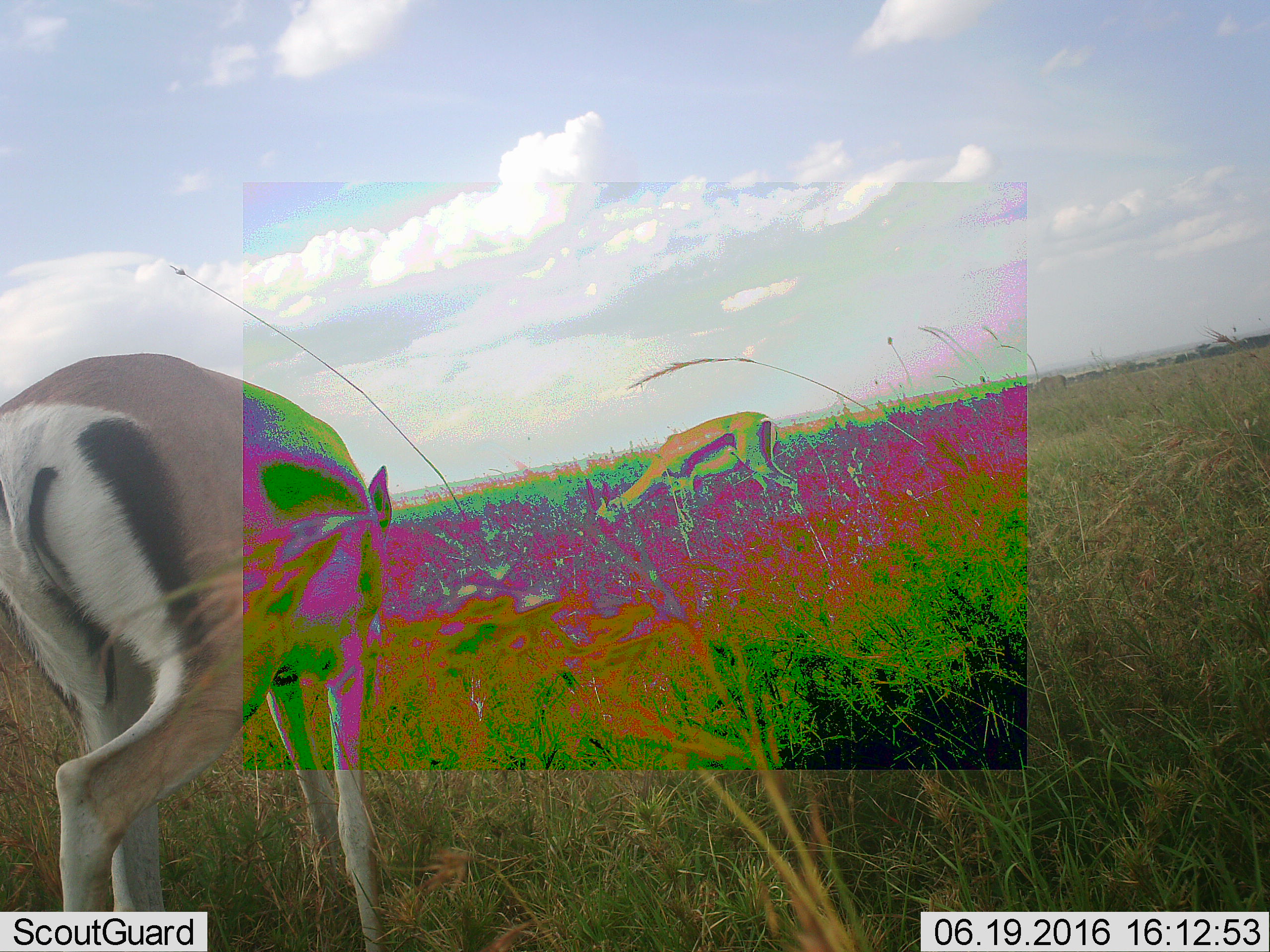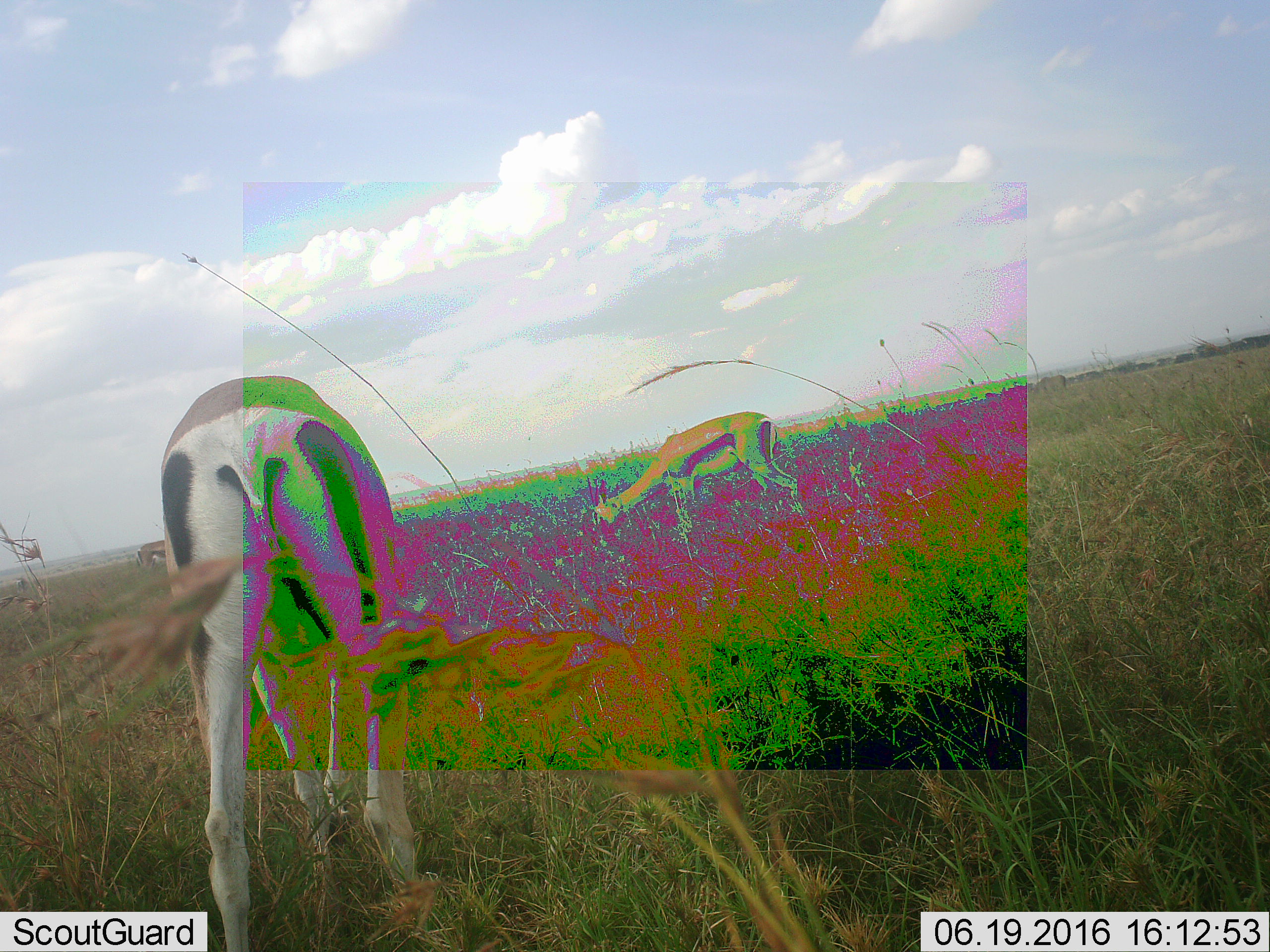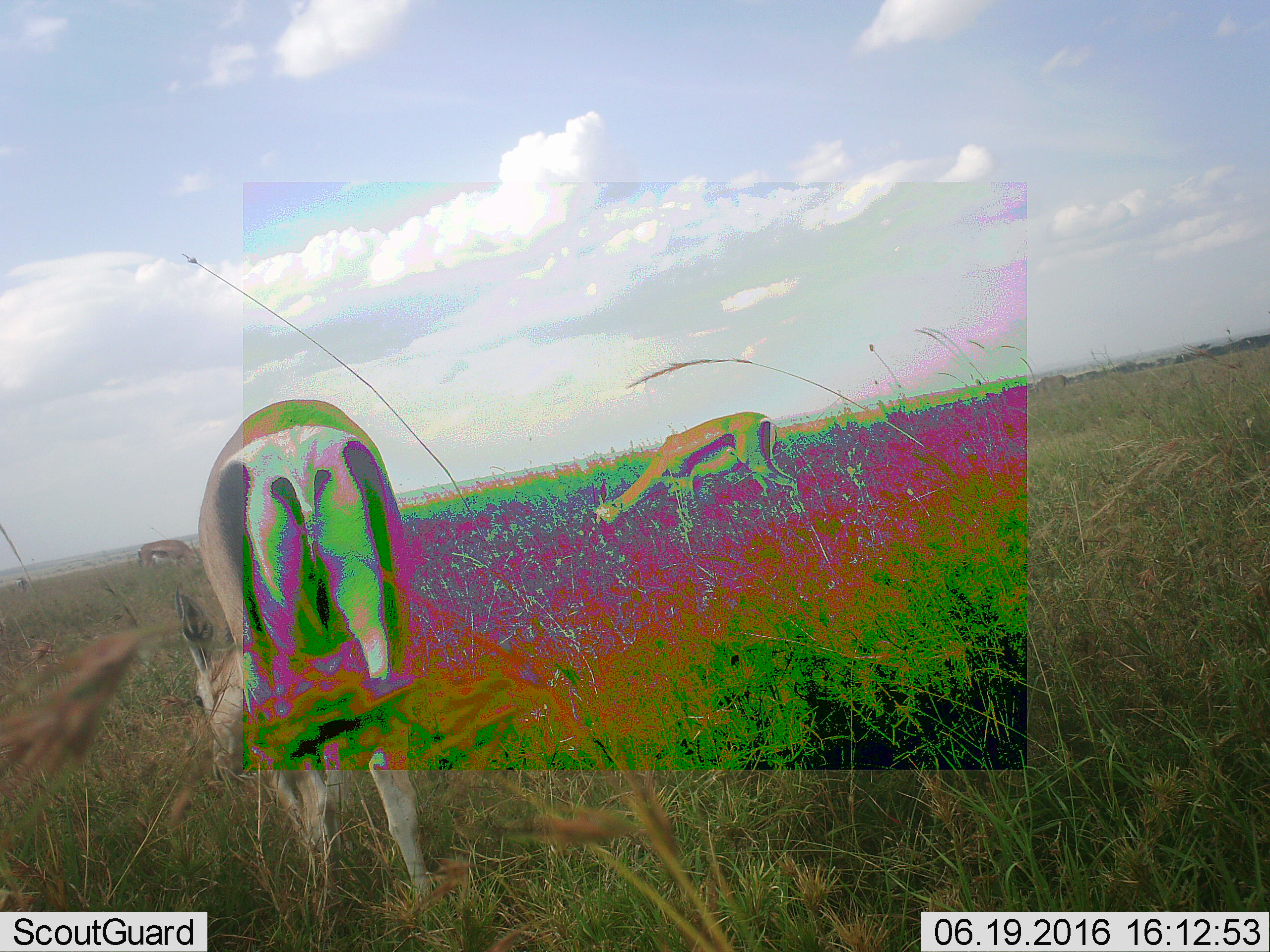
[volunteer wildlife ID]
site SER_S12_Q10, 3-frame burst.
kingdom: Animalia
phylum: Chordata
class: Mammalia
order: Artiodactyla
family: Bovidae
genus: Eudorcas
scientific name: Eudorcas thomsonii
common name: thomson's gazelle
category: gazellethomsons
Gazellethomsons (thomson's gazelle) (Eudorcas thomsonii), count 3. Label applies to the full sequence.